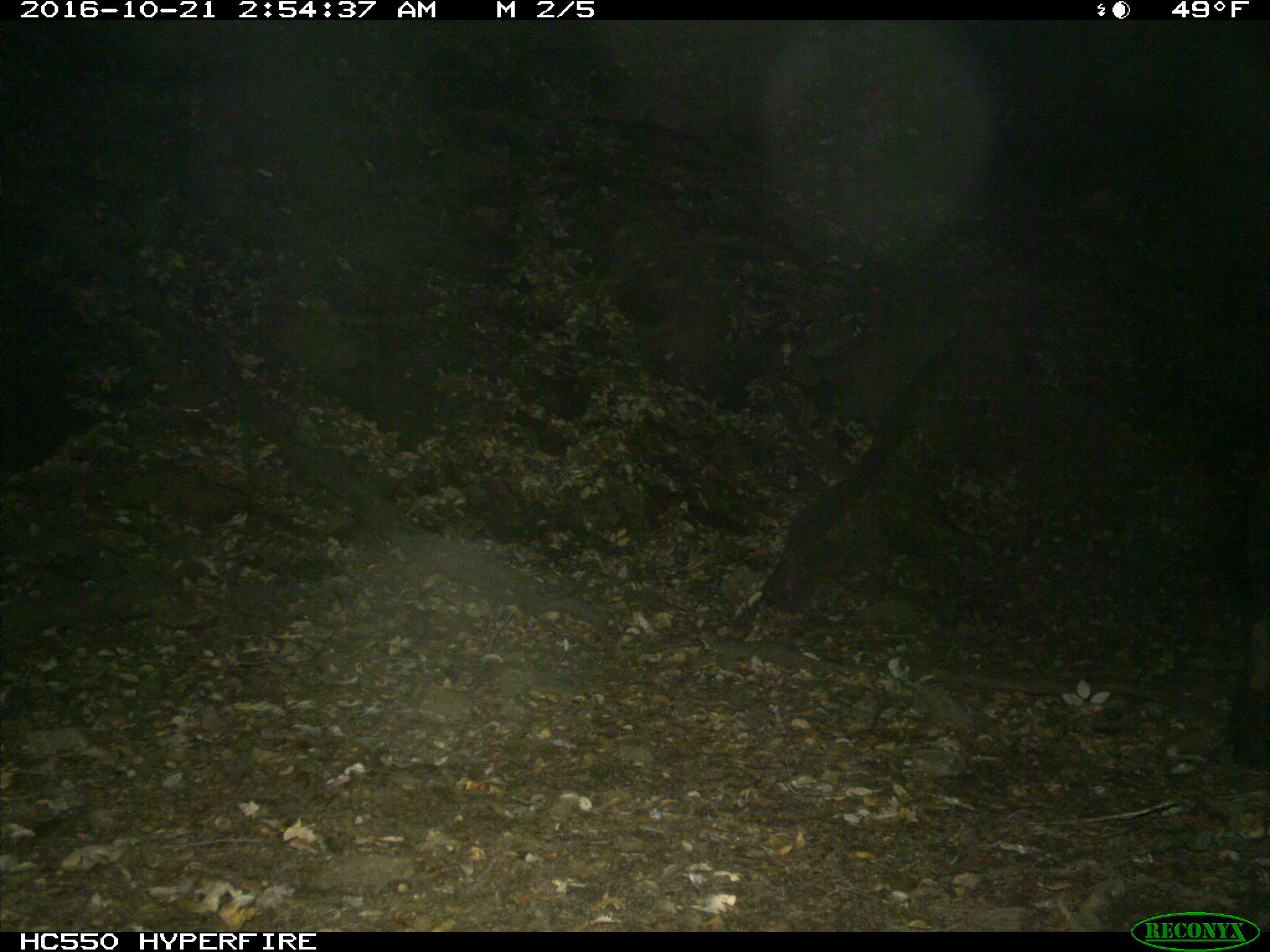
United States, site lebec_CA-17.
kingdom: Animalia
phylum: Chordata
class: Mammalia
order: Artiodactyla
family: Suidae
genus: Sus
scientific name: Sus scrofa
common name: wild boar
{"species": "Sus scrofa (wild boar)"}